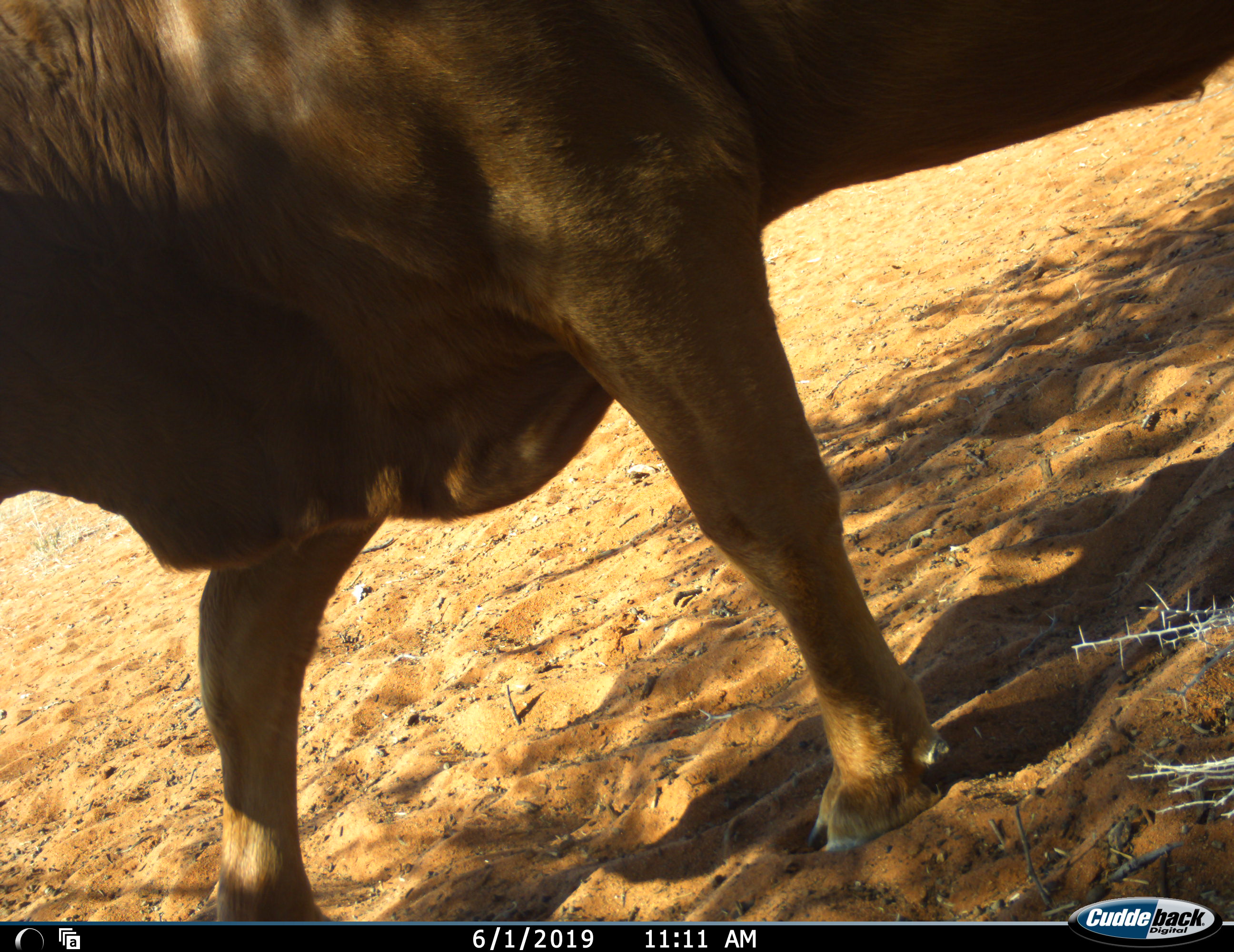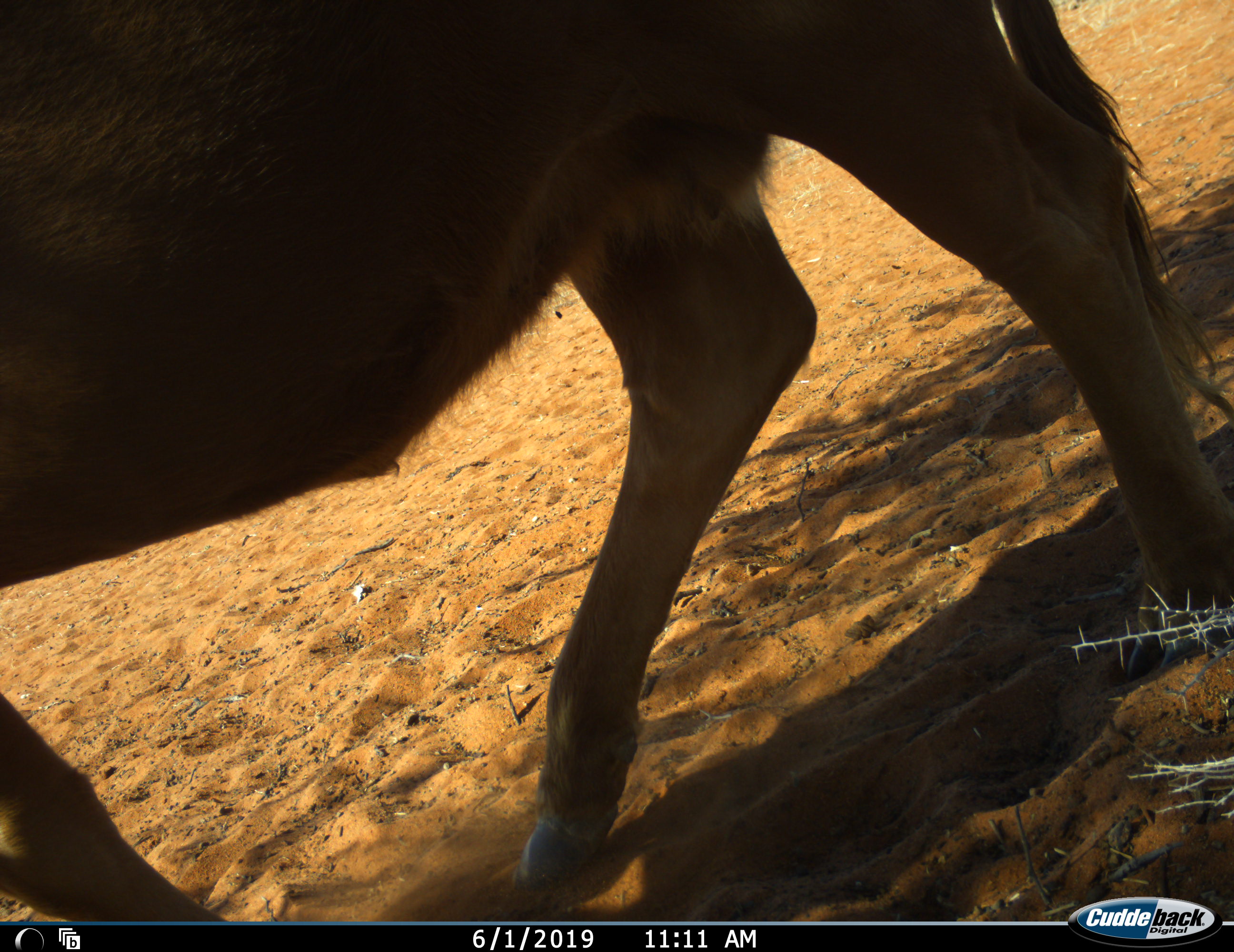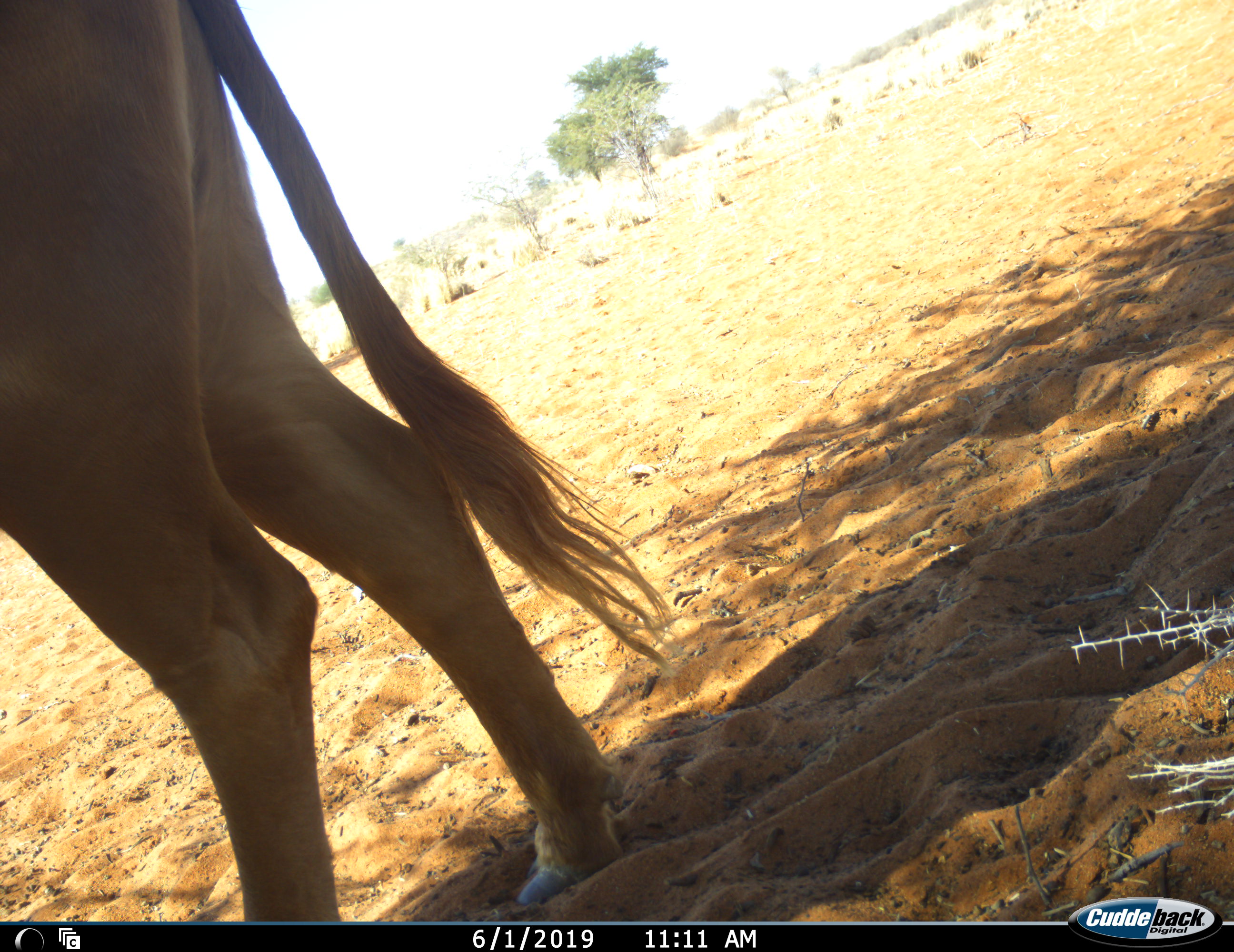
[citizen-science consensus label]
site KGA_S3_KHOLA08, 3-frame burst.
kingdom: Animalia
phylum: Chordata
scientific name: Vertebrata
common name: domestic animal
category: domesticanimal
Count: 1.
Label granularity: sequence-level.